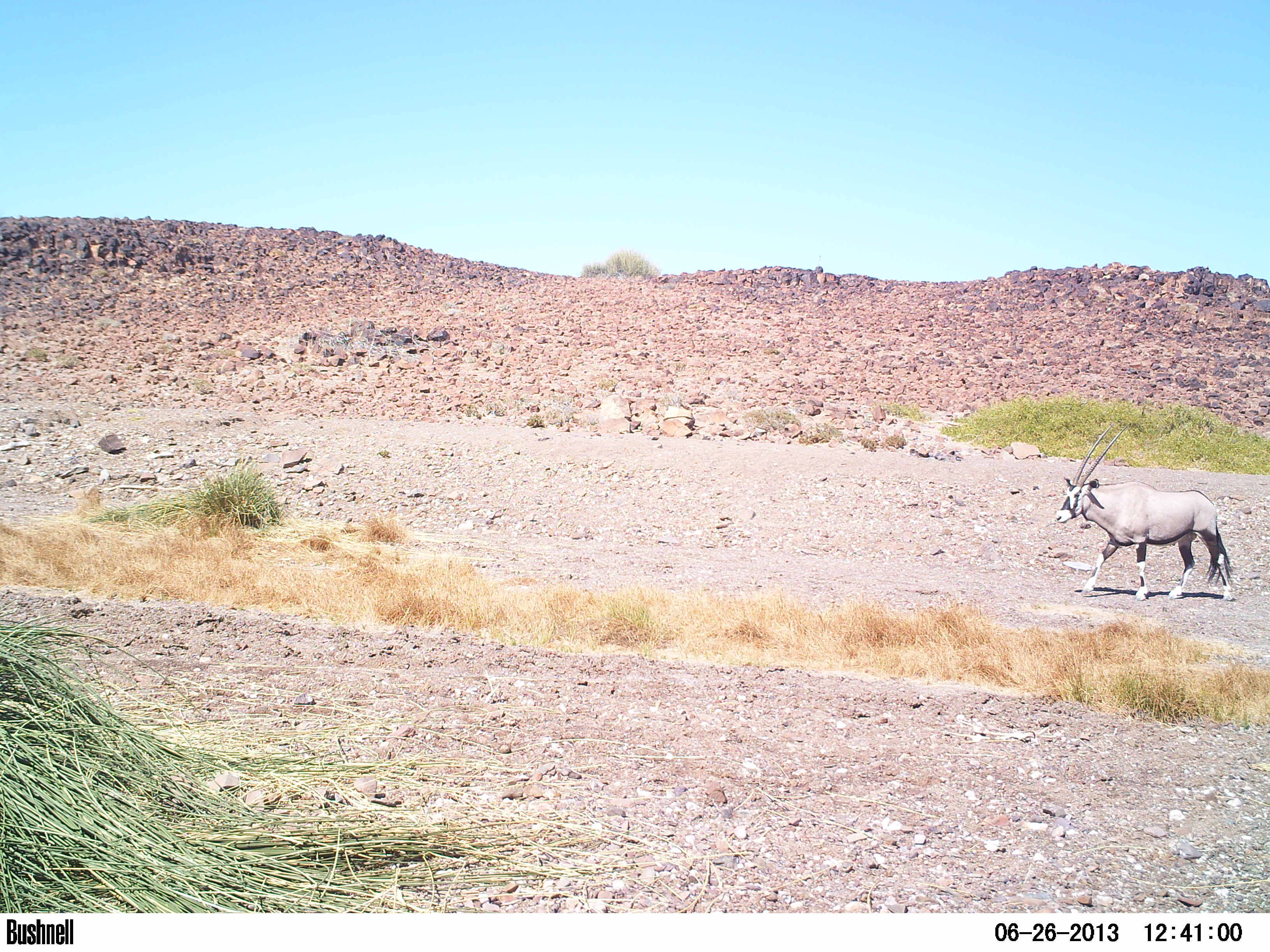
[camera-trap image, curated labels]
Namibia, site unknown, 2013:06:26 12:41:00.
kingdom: Animalia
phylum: Chordata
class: Mammalia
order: Artiodactyla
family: Bovidae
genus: Oryx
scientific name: Oryx gazella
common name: gemsbok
Oryx gazella (gemsbok).